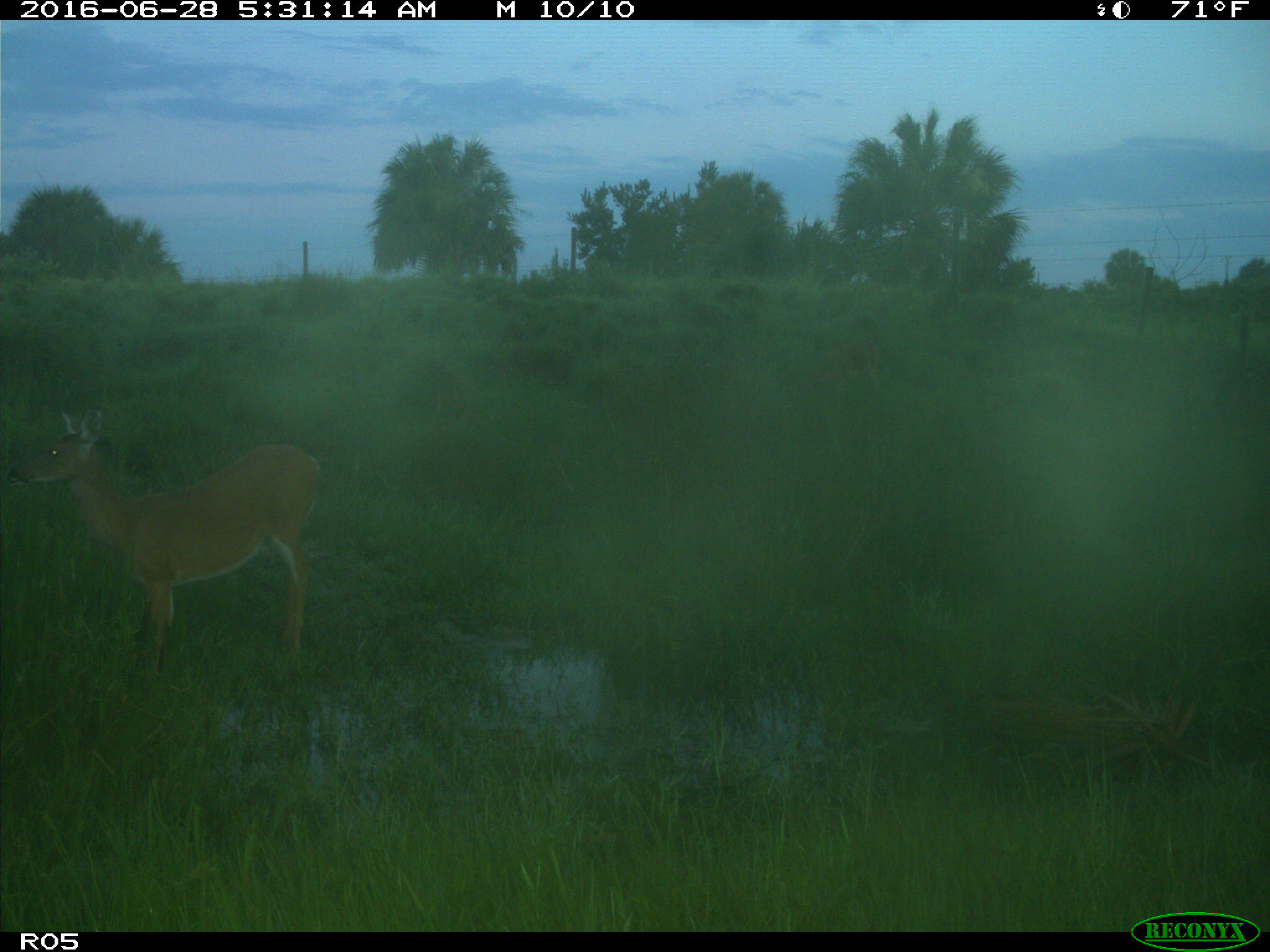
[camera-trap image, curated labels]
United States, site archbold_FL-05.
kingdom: Animalia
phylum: Chordata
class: Mammalia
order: Artiodactyla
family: Cervidae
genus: Odocoileus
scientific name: Odocoileus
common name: deer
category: unidentified deer